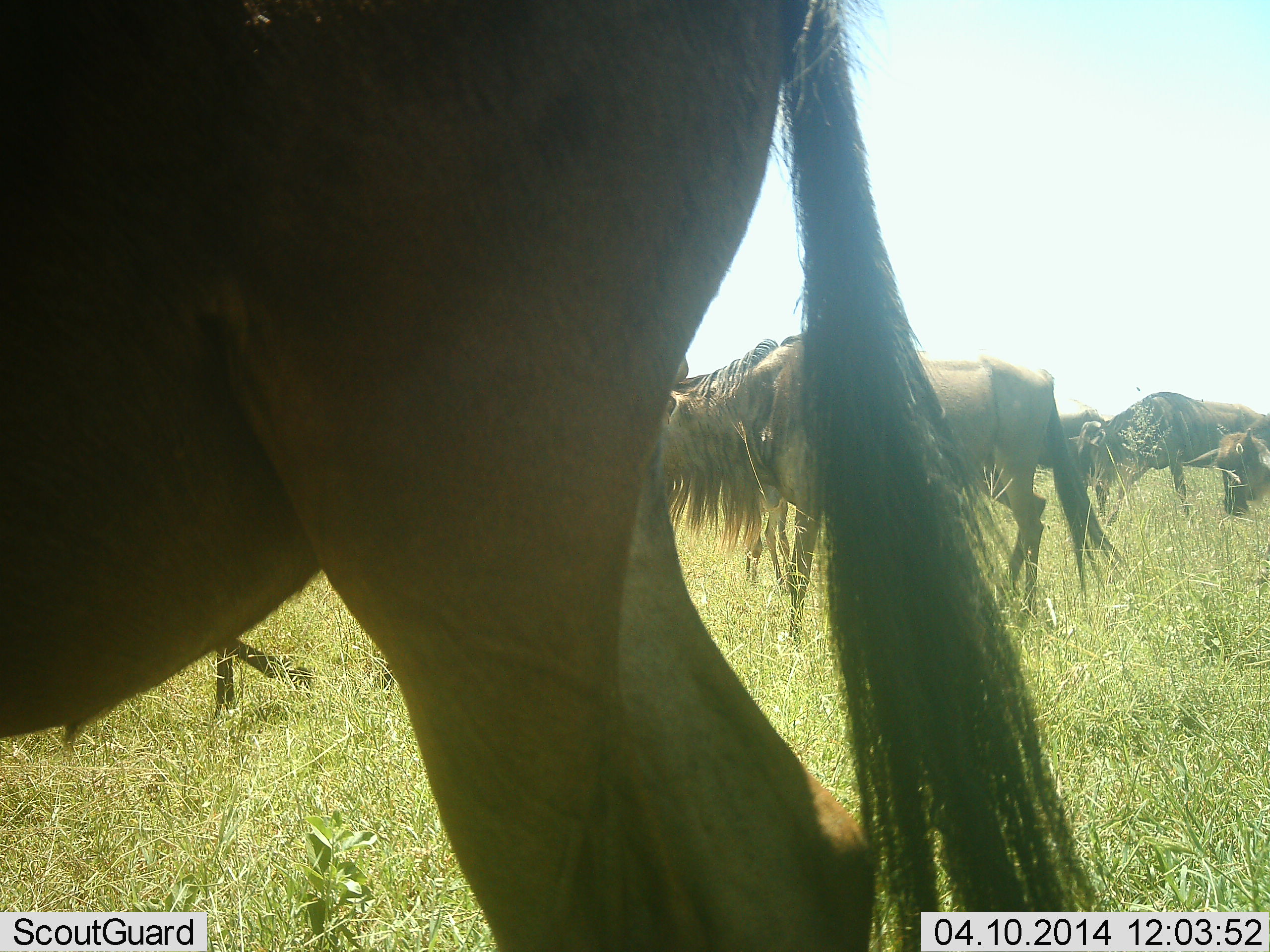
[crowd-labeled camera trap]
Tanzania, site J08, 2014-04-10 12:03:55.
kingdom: Animalia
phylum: Chordata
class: Mammalia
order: Artiodactyla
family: Bovidae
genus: Connochaetes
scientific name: Connochaetes taurinus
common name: blue wildebeest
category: wildebeest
Wildebeest (blue wildebeest) (Connochaetes taurinus), count 6. Behavior (volunteer vote fractions): standing 60%, resting 10%, moving 50%, interacting 0%. Young present (vote fraction): 0%. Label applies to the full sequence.